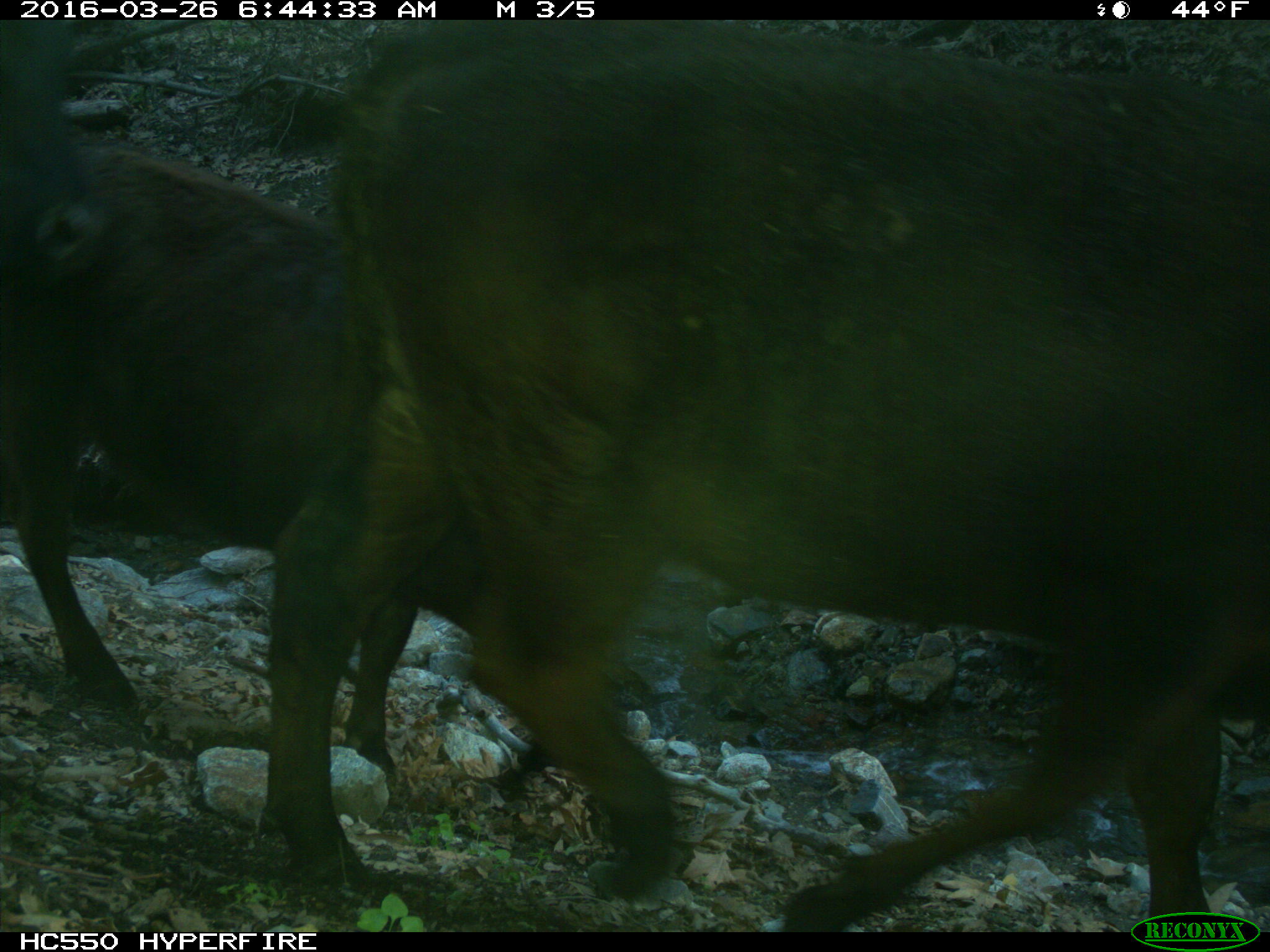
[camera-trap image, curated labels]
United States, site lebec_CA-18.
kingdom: Animalia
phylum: Chordata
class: Mammalia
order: Artiodactyla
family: Bovidae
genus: Bos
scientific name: Bos taurus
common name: domestic cow